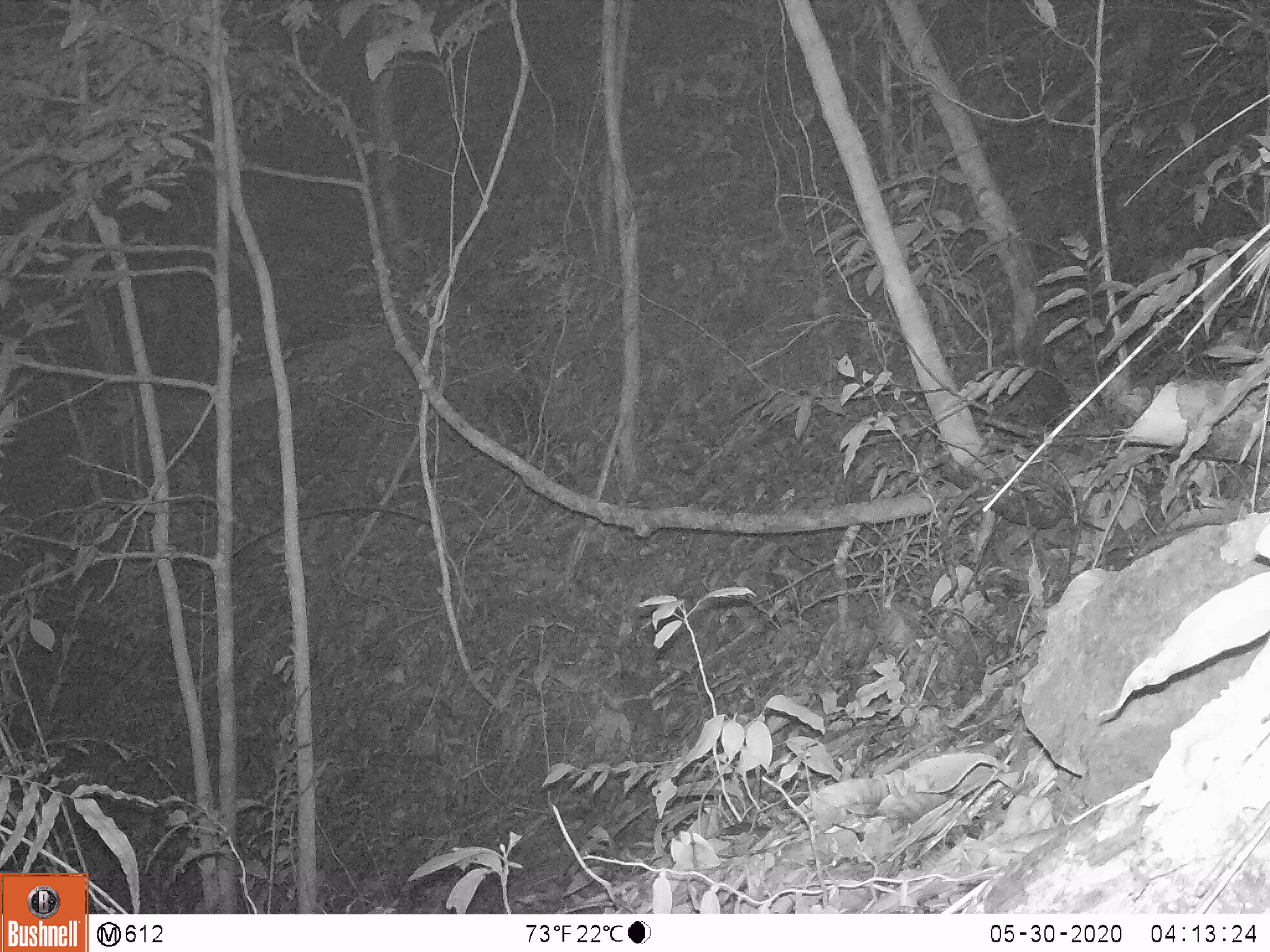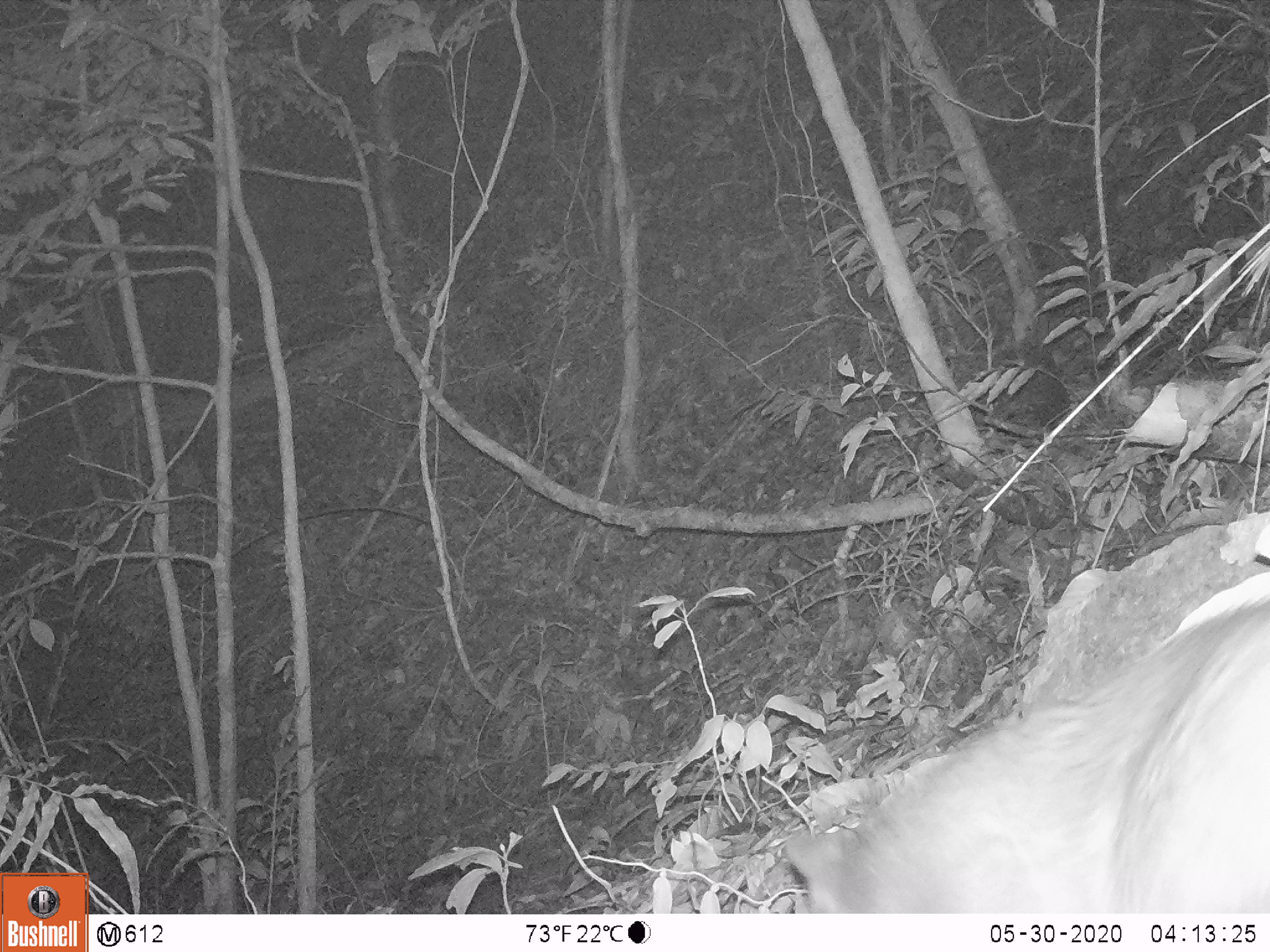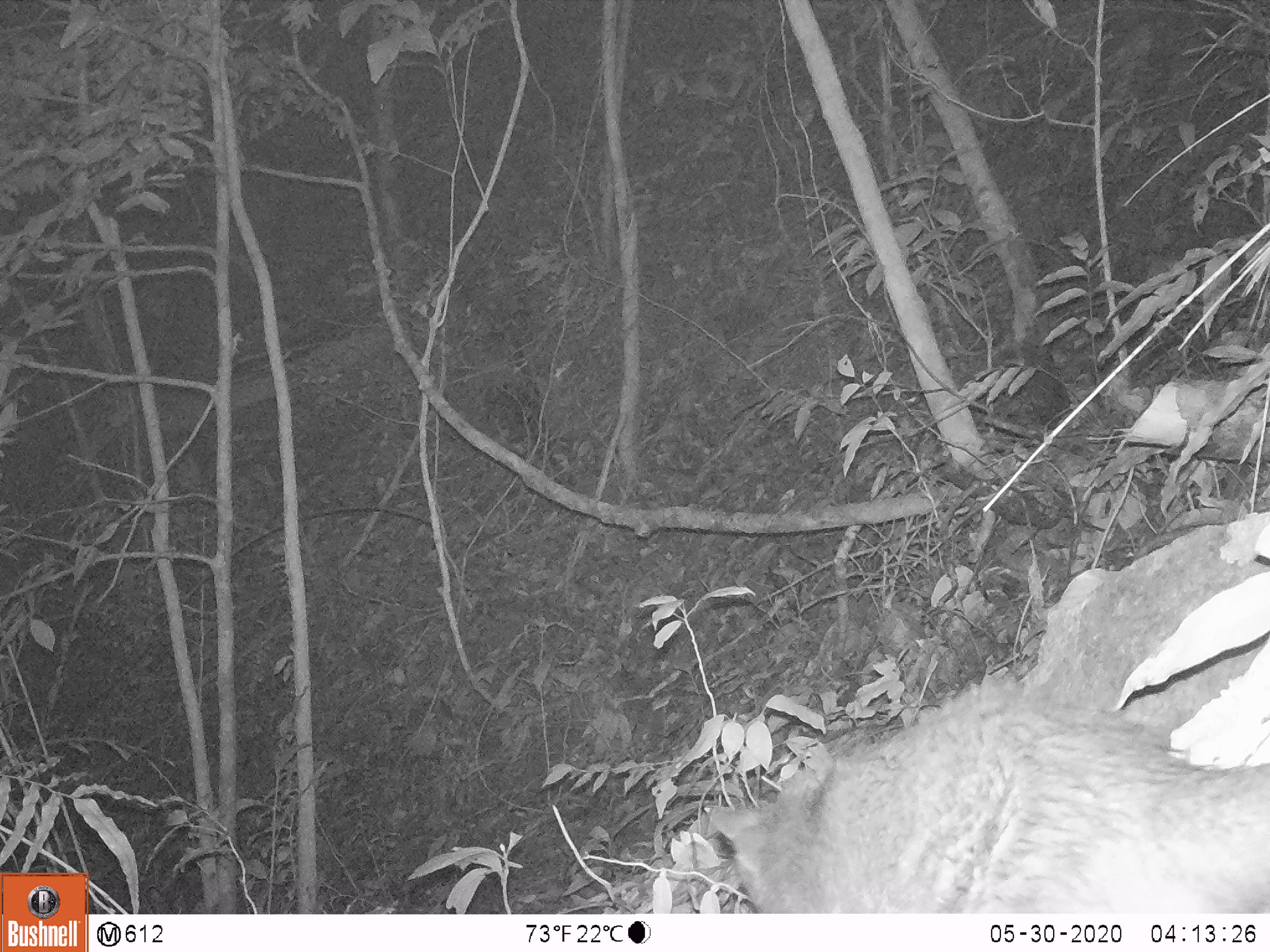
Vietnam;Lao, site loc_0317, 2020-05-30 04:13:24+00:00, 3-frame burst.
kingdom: Animalia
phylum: Chordata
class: Mammalia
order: Carnivora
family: Viverridae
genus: Paguma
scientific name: Paguma larvata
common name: masked palm civet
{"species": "masked palm civet (Paguma larvata)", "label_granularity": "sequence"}